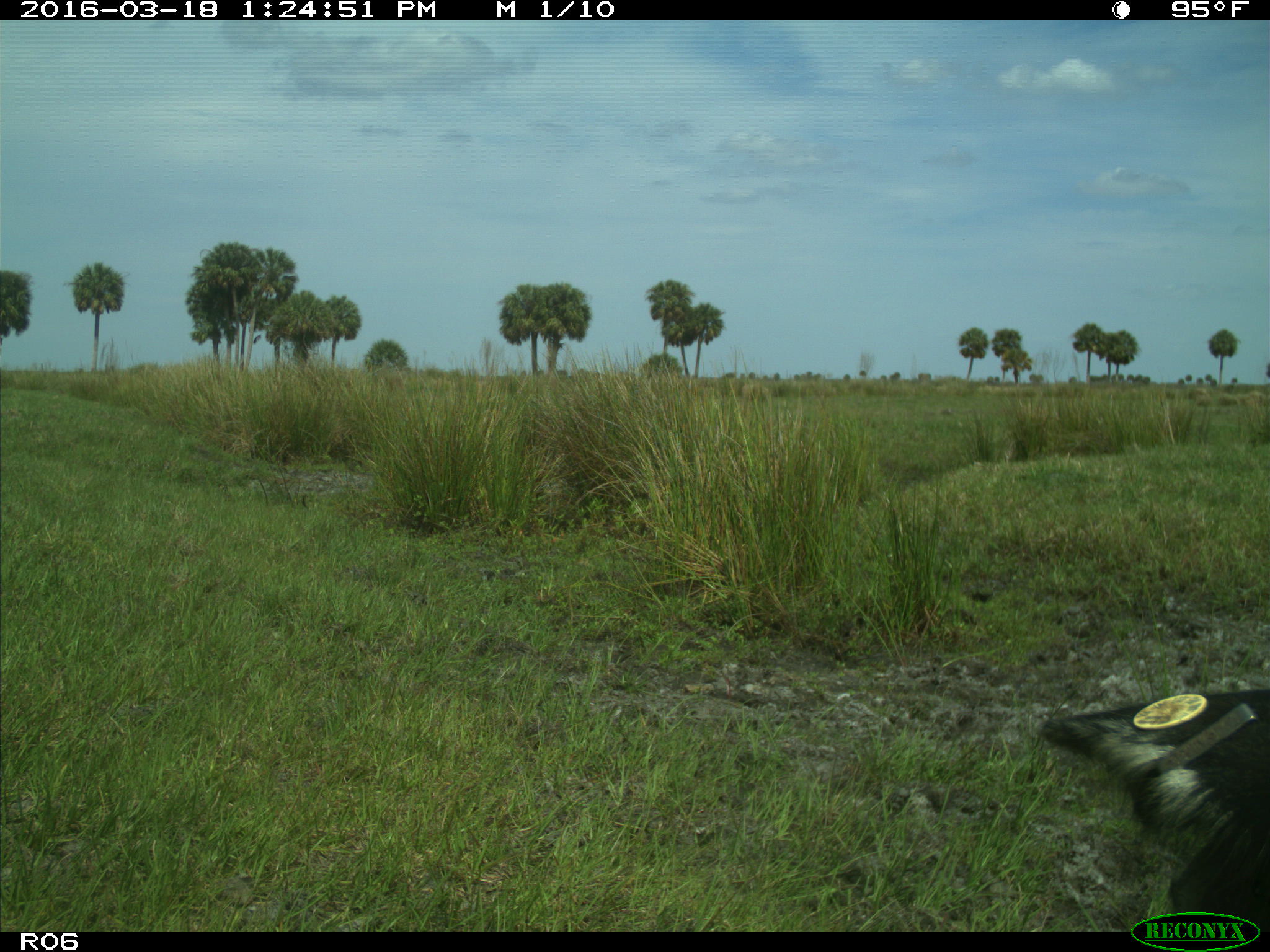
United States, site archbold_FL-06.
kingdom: Animalia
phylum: Chordata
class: Mammalia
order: Artiodactyla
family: Bovidae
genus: Bos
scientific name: Bos taurus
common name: domestic cow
Bos taurus (domestic cow).